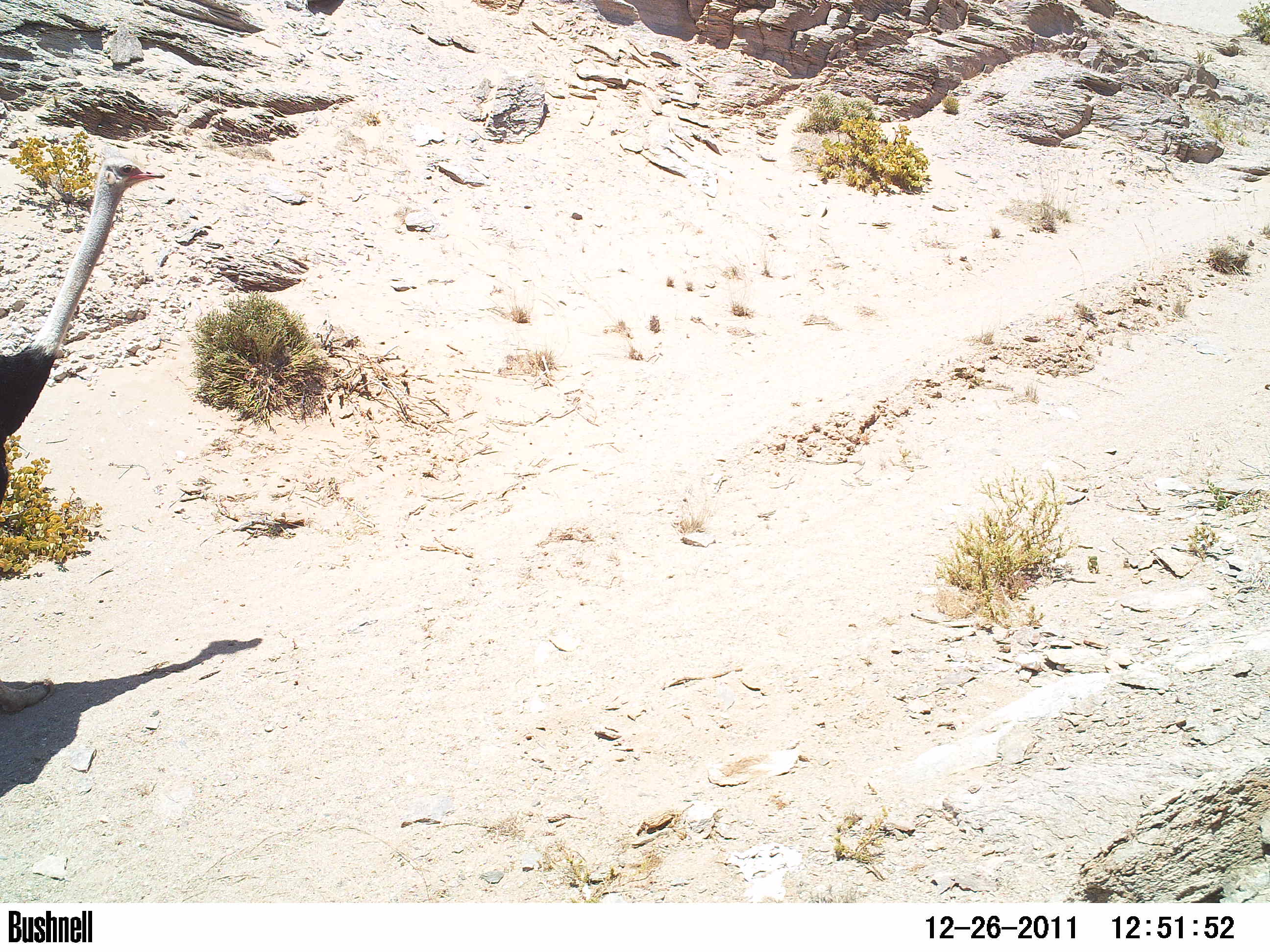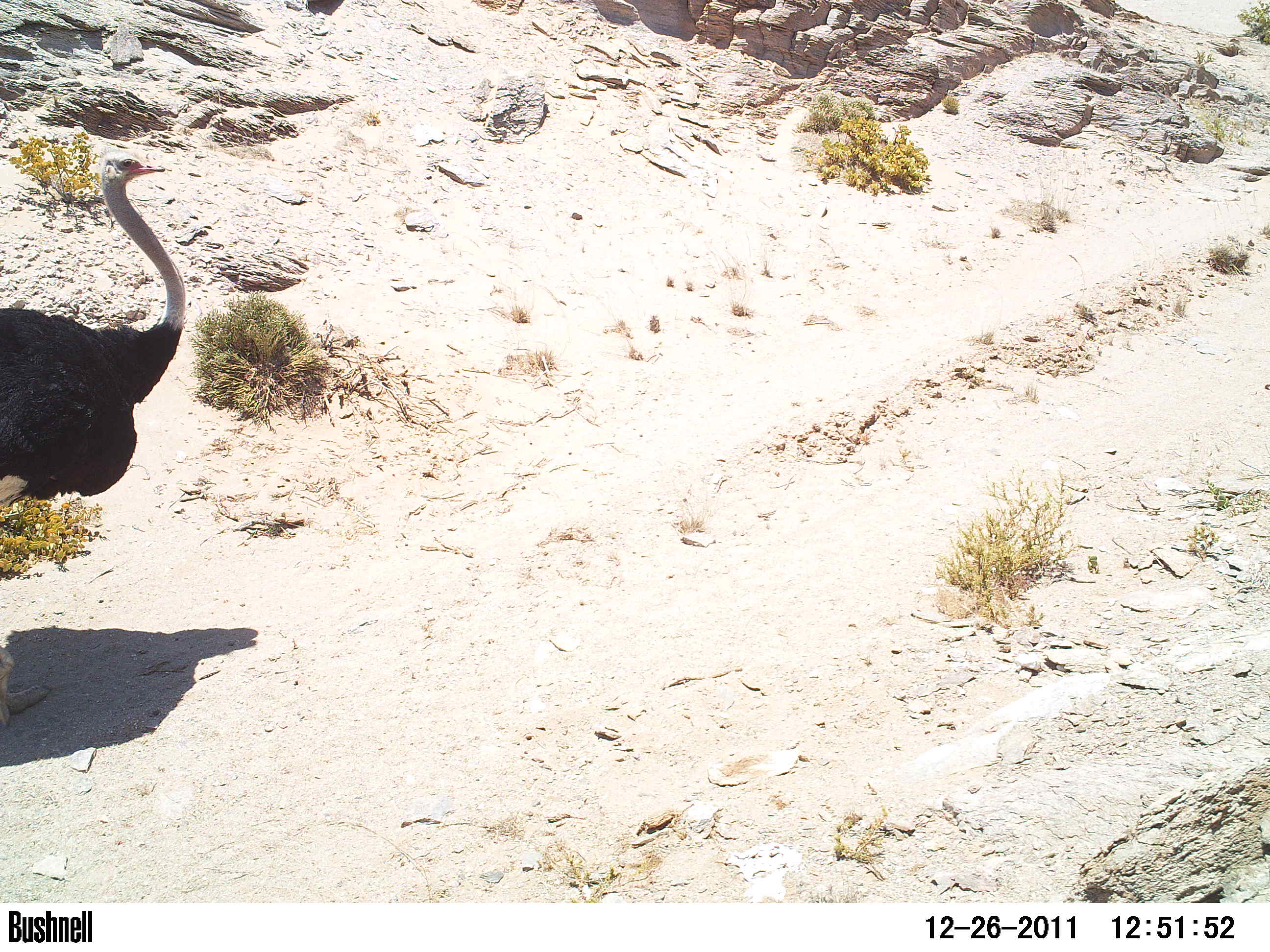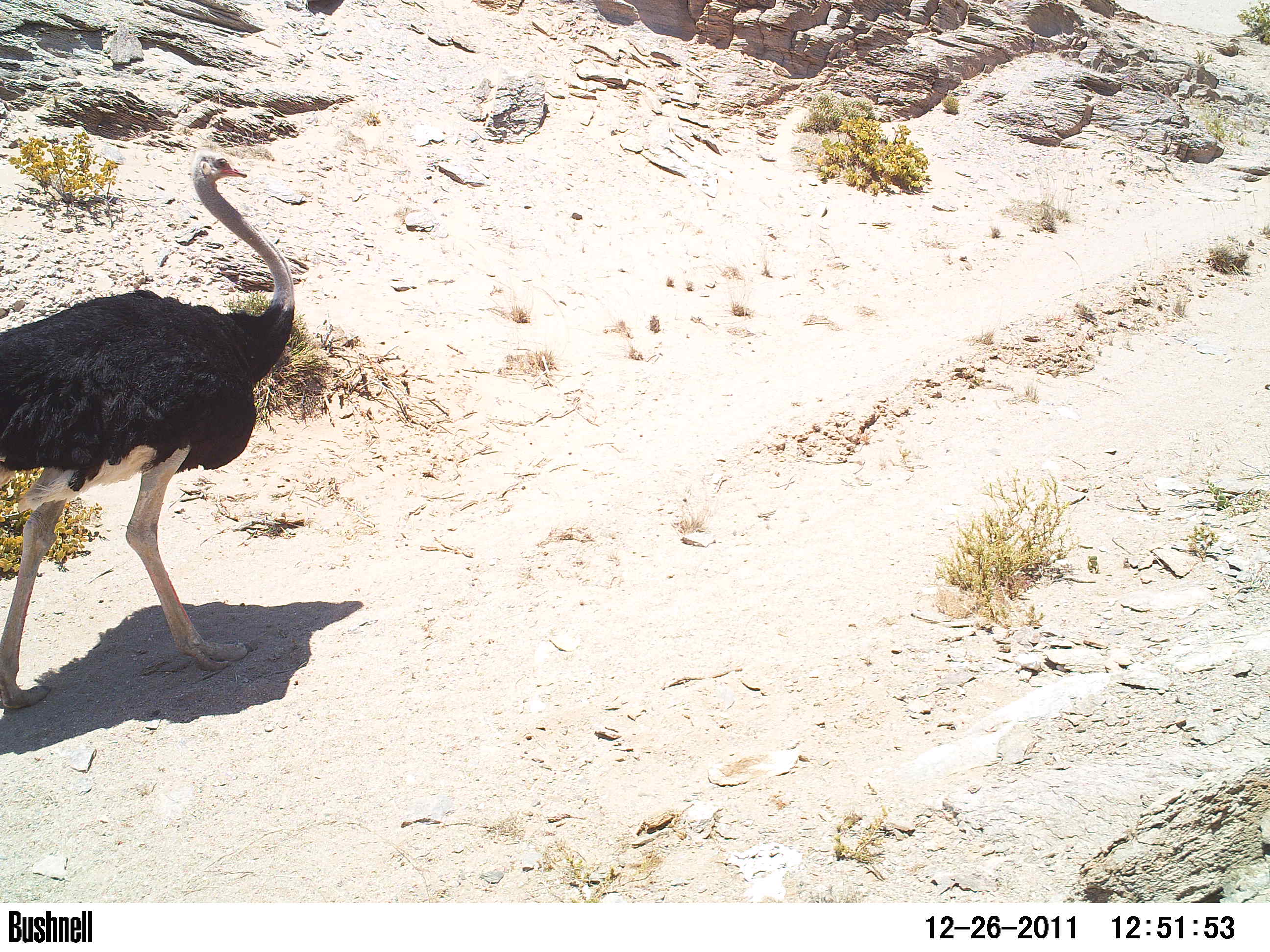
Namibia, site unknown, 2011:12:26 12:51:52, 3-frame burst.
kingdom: Animalia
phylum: Chordata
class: Aves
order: Struthioniformes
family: Struthionidae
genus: Struthio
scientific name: Struthio camelus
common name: common ostrich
Struthio camelus (common ostrich).